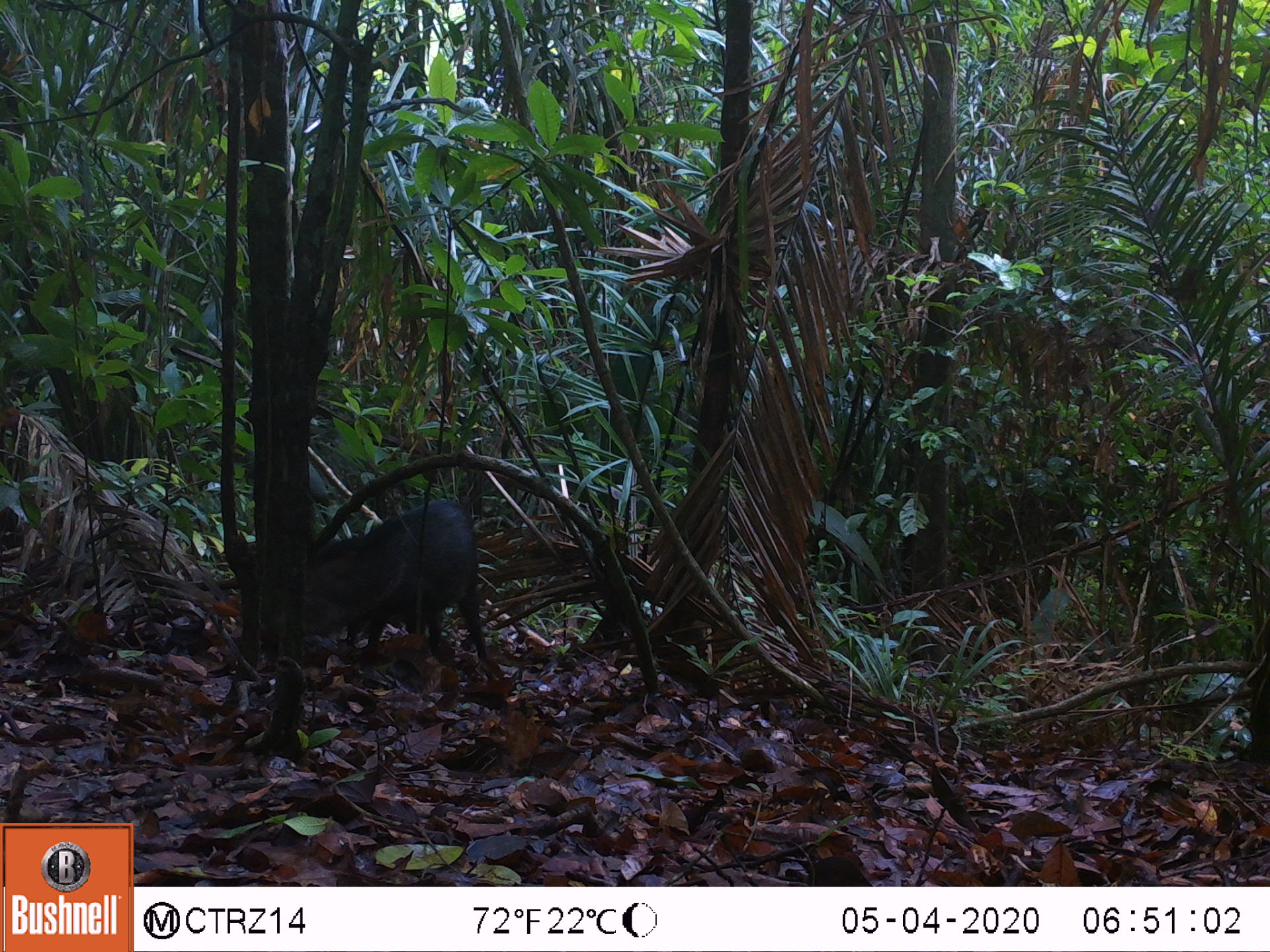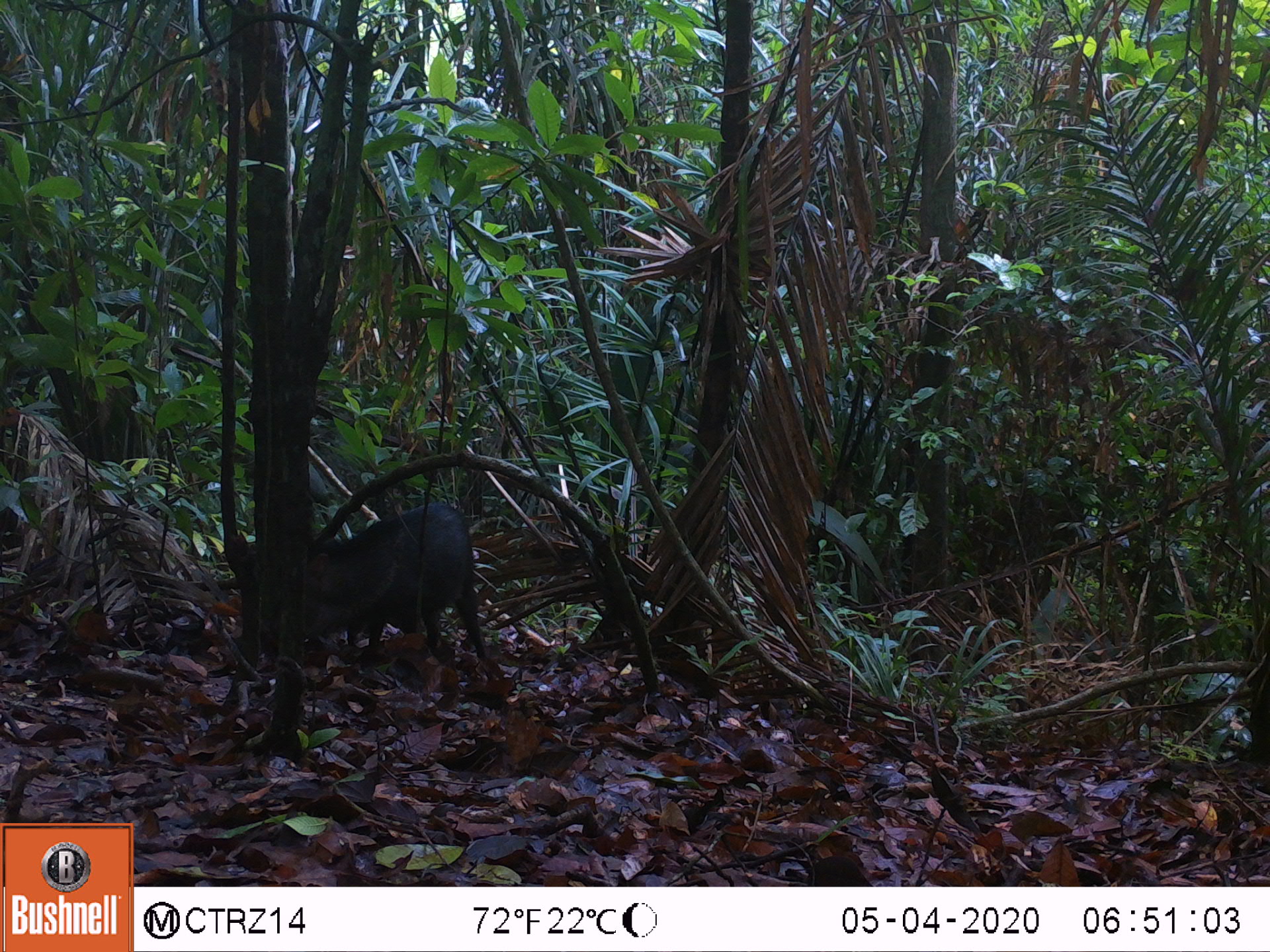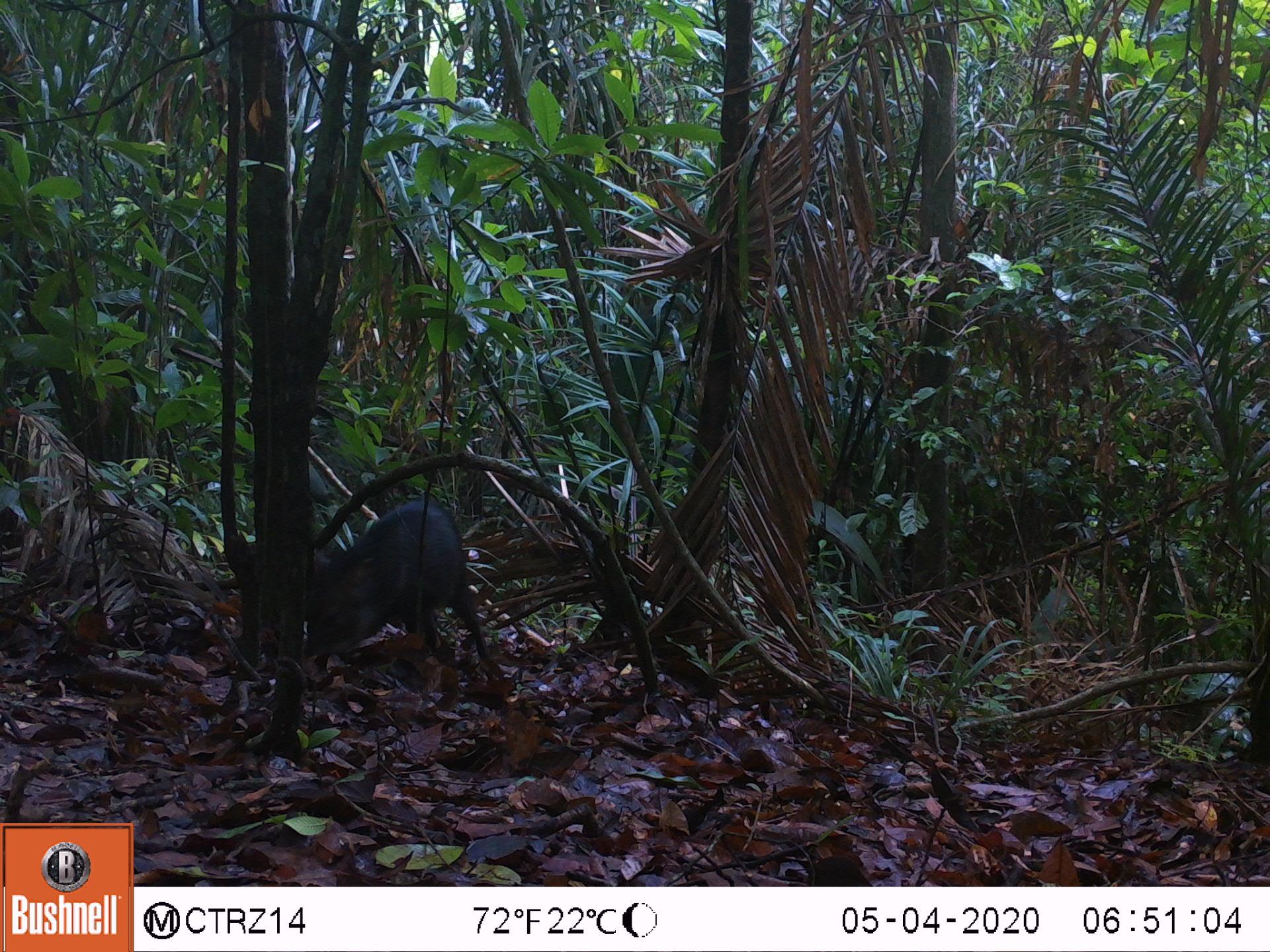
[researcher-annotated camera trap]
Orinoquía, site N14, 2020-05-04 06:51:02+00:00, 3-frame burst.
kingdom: Animalia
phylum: Chordata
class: Mammalia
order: Artiodactyla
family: Tayassuidae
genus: Pecari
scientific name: Pecari tajacu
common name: collared peccary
Collared peccary (Pecari tajacu).